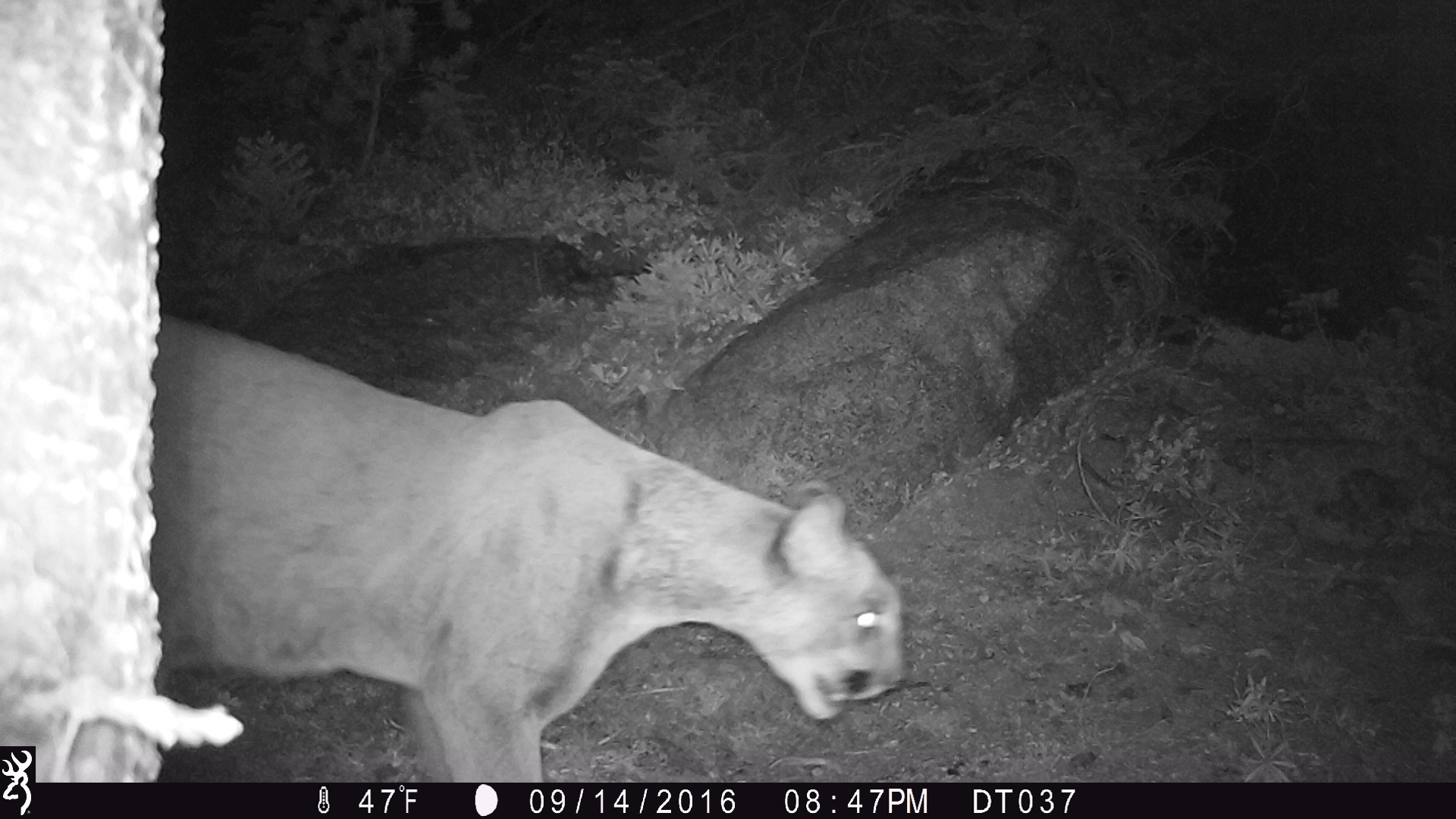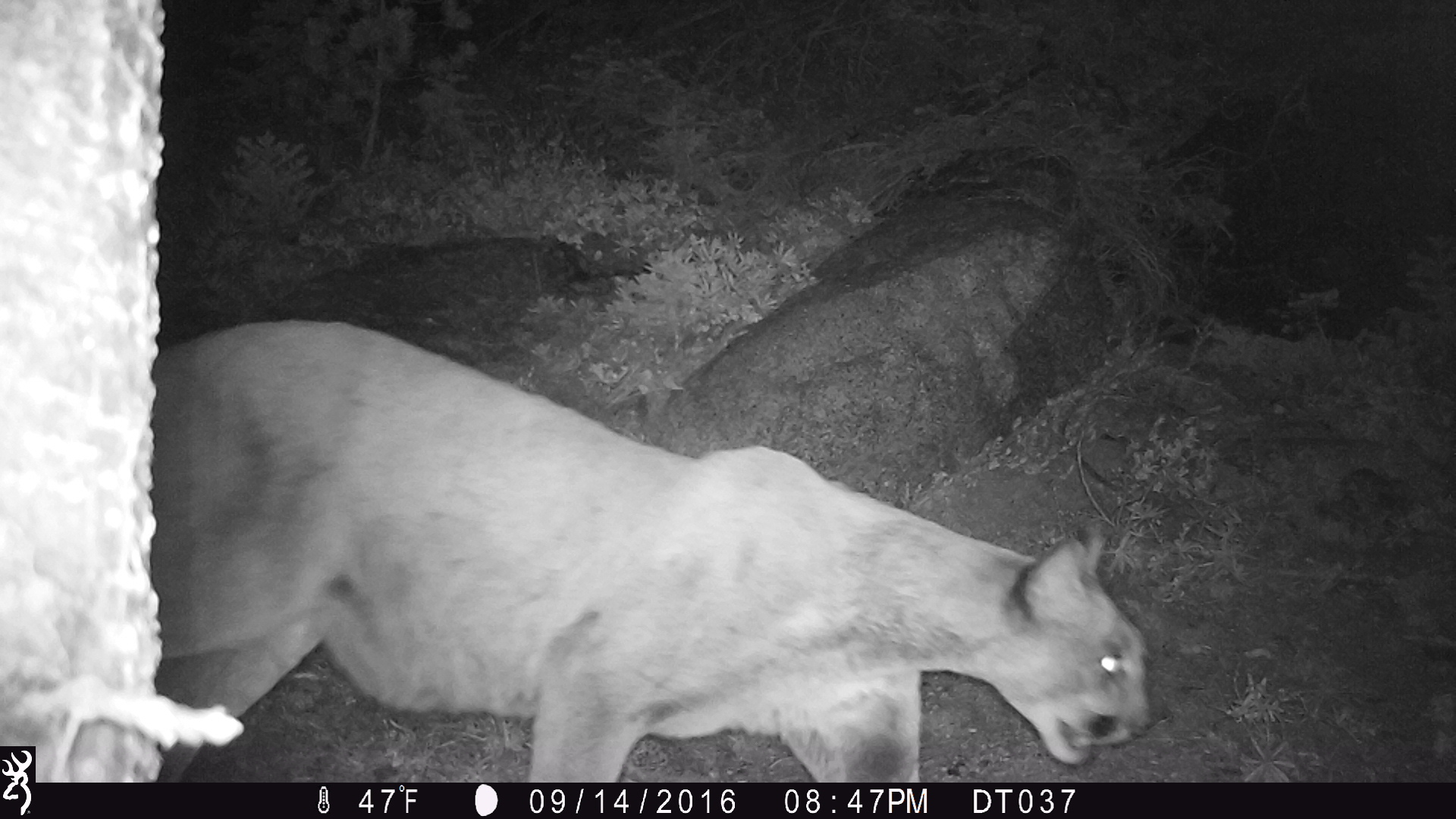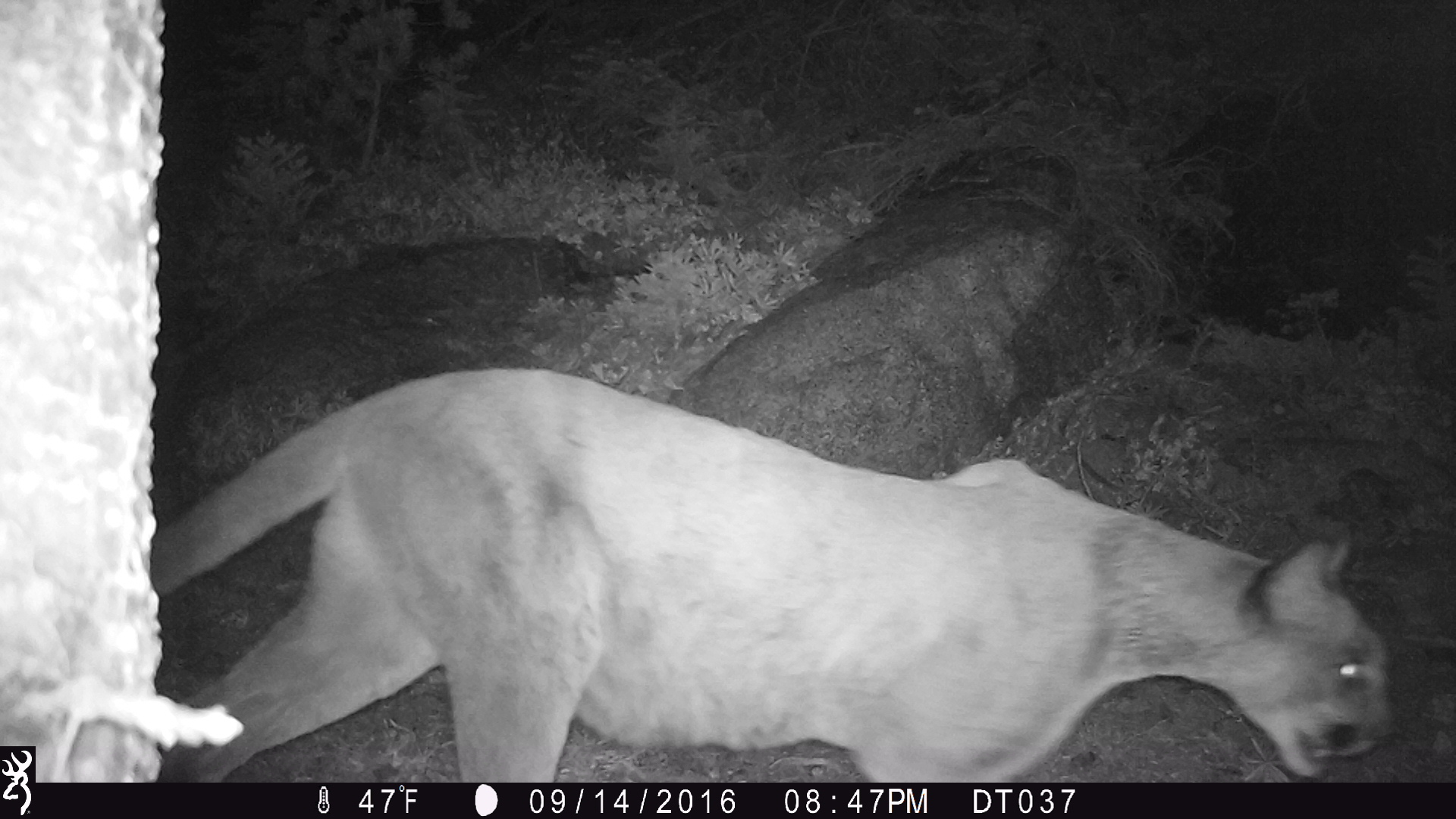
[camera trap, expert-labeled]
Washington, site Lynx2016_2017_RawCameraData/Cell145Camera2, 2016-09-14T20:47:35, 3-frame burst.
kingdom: Animalia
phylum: Chordata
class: Mammalia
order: Carnivora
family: Felidae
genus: Puma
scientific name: Puma concolor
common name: mountain lion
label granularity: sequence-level